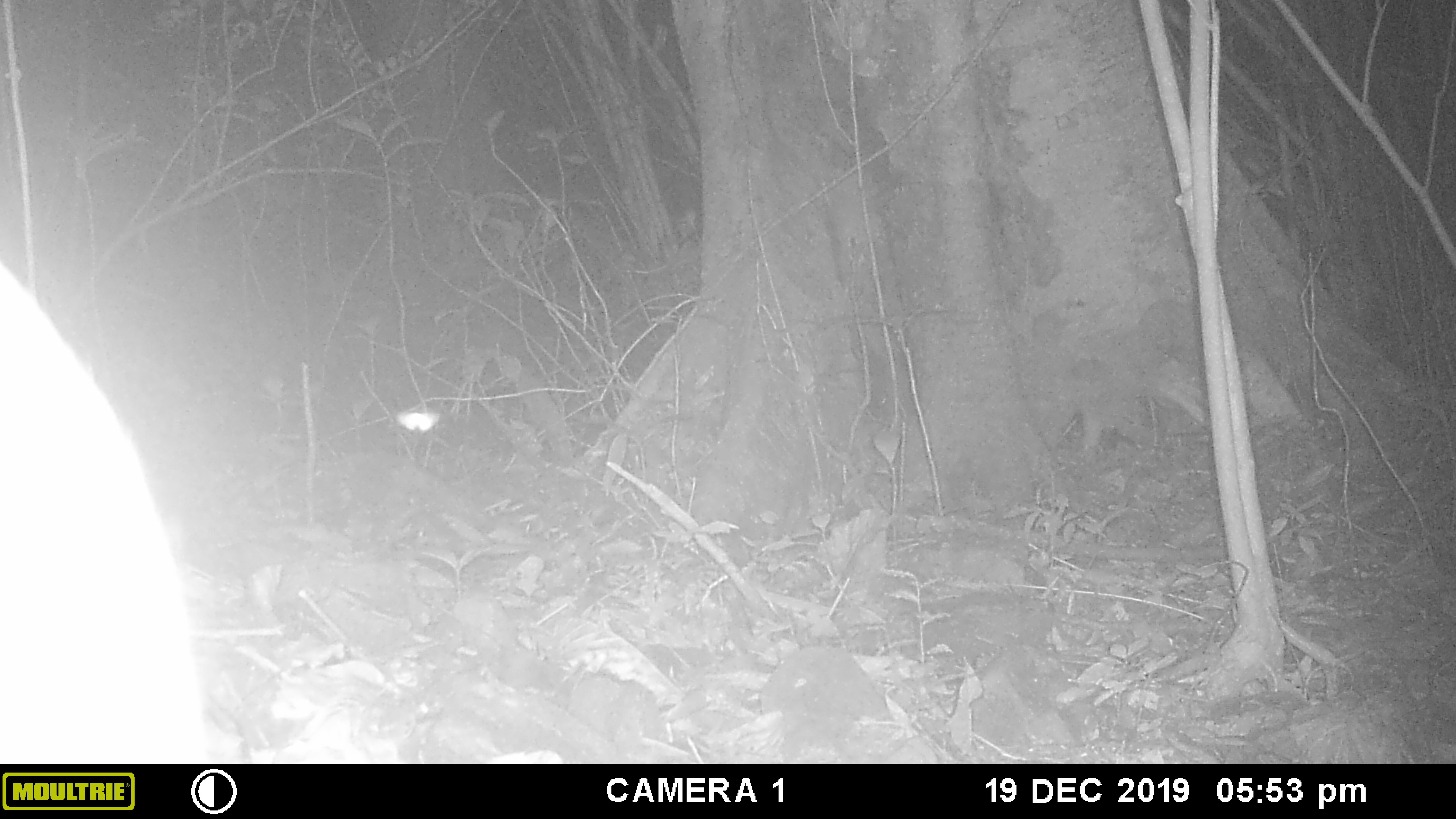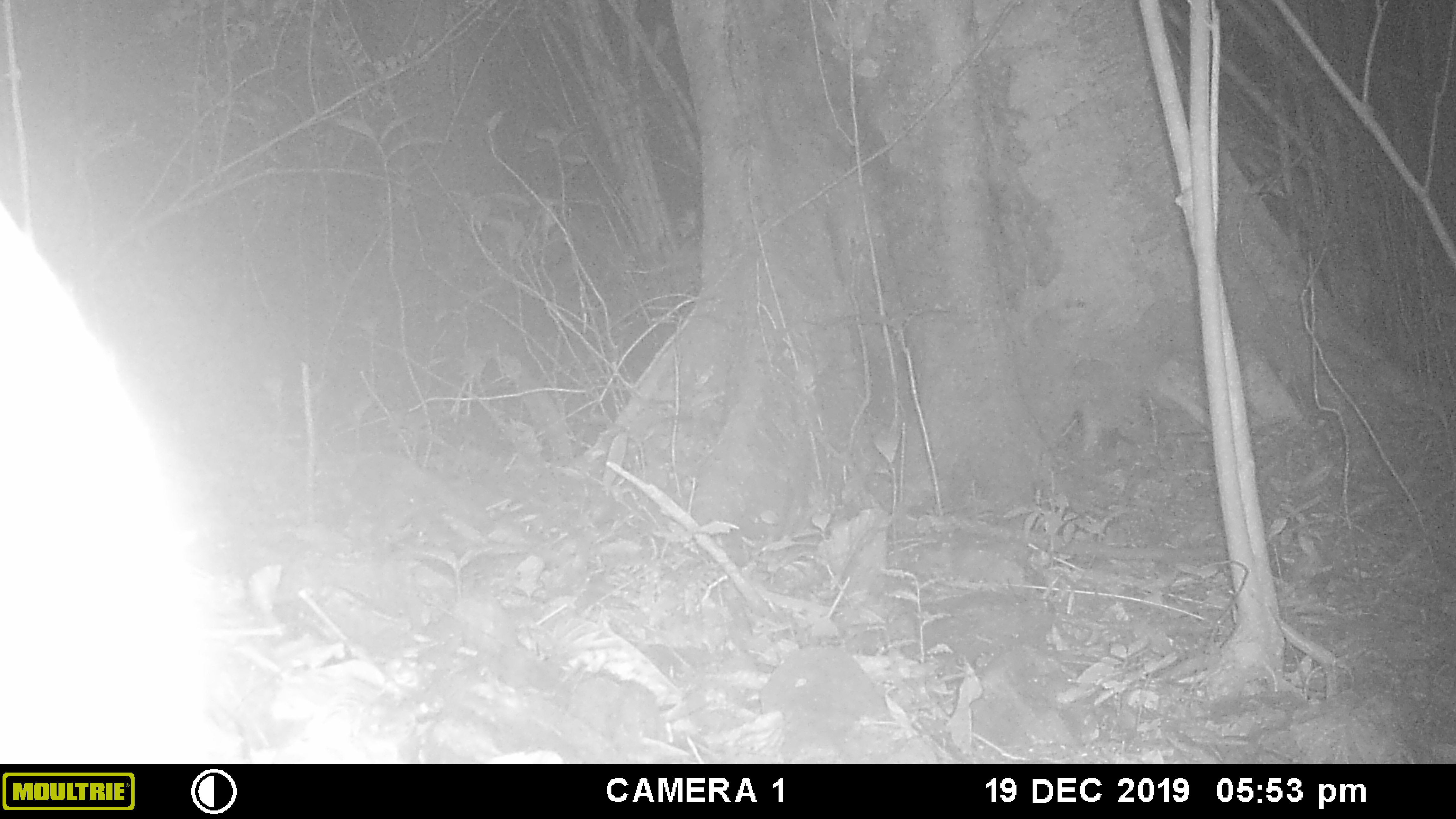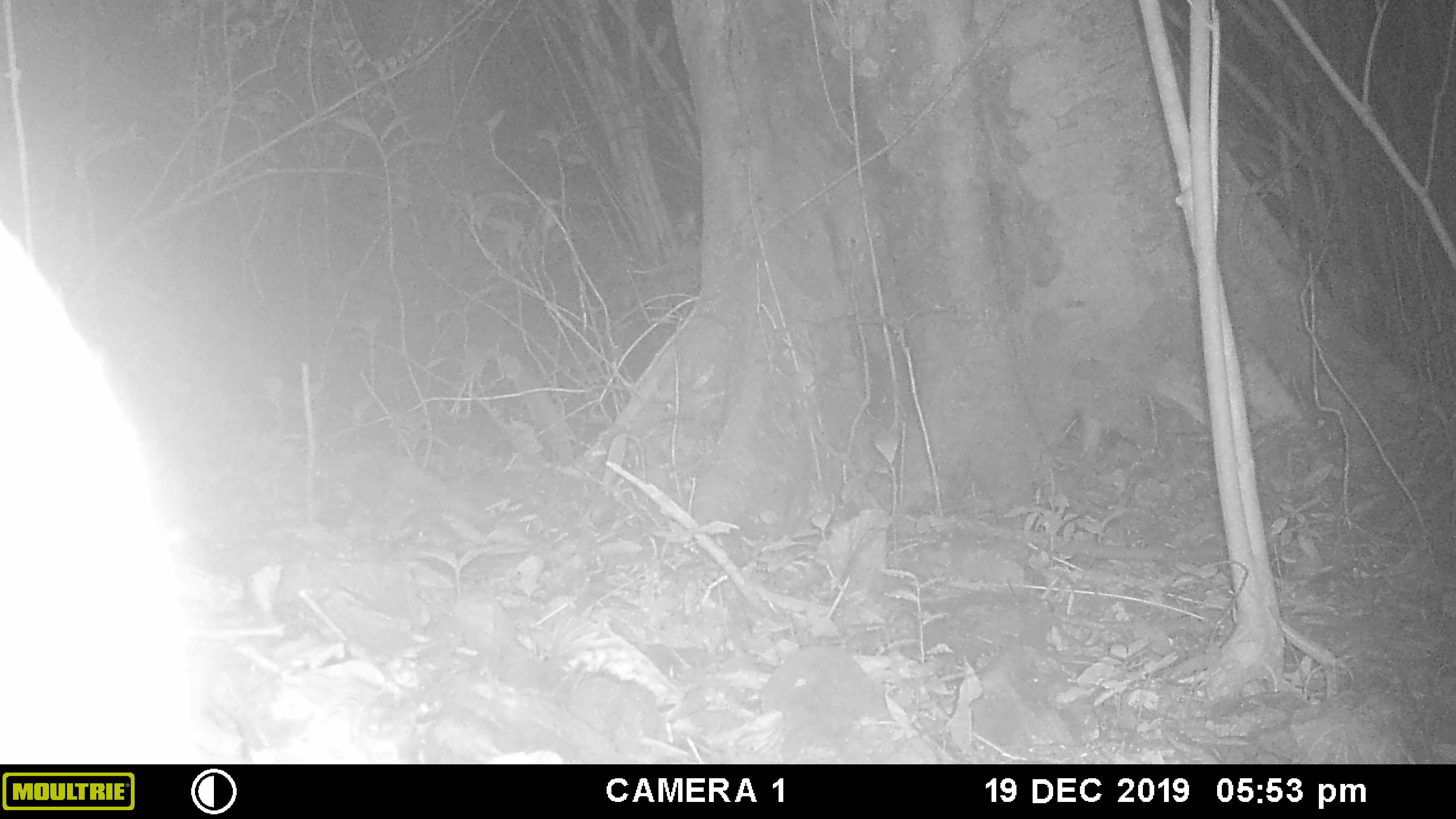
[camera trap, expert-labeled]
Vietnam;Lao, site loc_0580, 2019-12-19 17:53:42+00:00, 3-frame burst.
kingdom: Animalia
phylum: Chordata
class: Mammalia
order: Artiodactyla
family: Cervidae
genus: Muntiacus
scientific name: Muntiacus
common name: muntjacs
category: unidentified muntjac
Unidentified muntjac (muntjacs) (Muntiacus). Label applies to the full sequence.